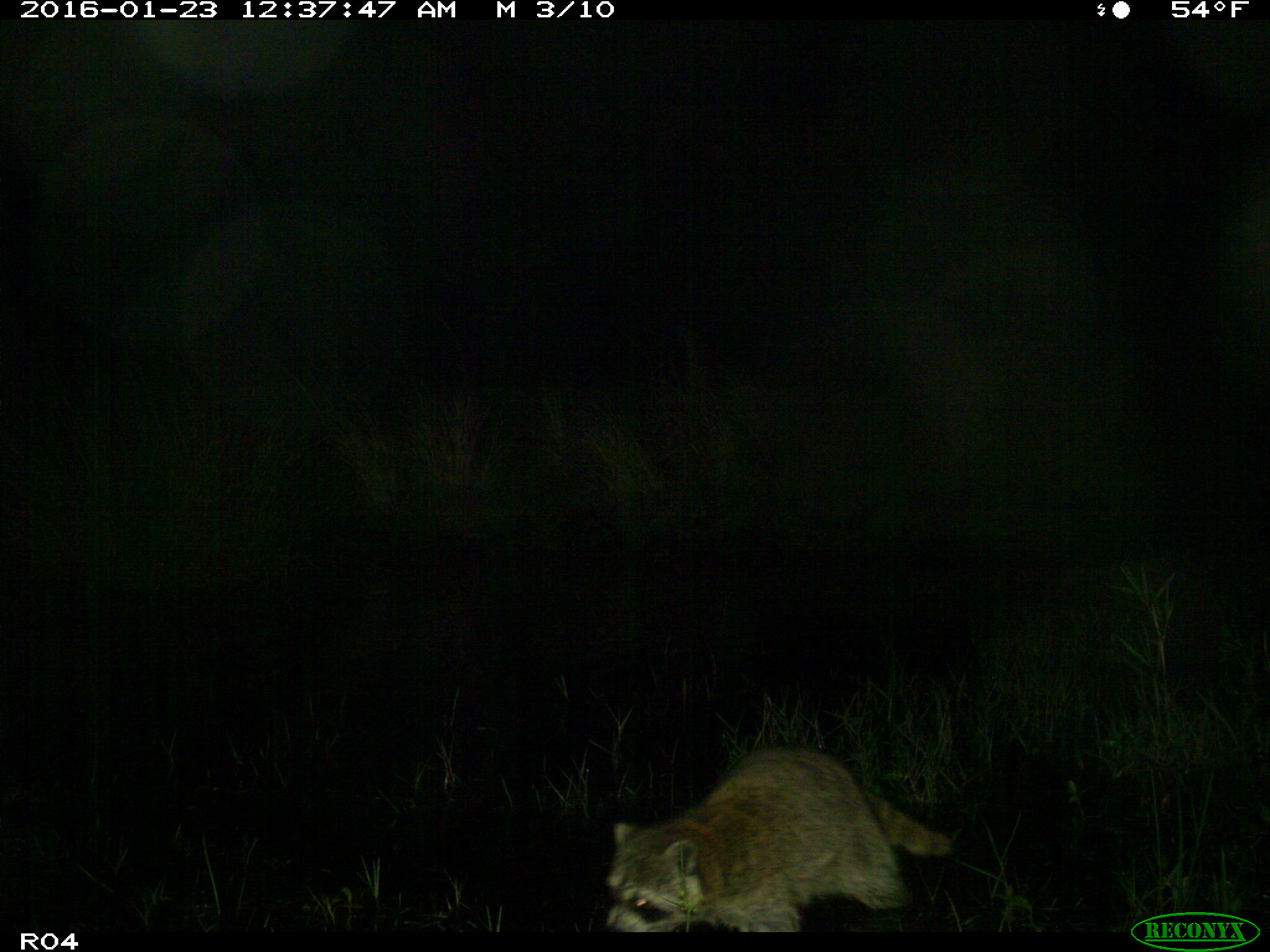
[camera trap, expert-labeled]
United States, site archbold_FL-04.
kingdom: Animalia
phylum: Chordata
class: Mammalia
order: Carnivora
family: Procyonidae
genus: Procyon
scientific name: Procyon lotor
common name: common raccoon